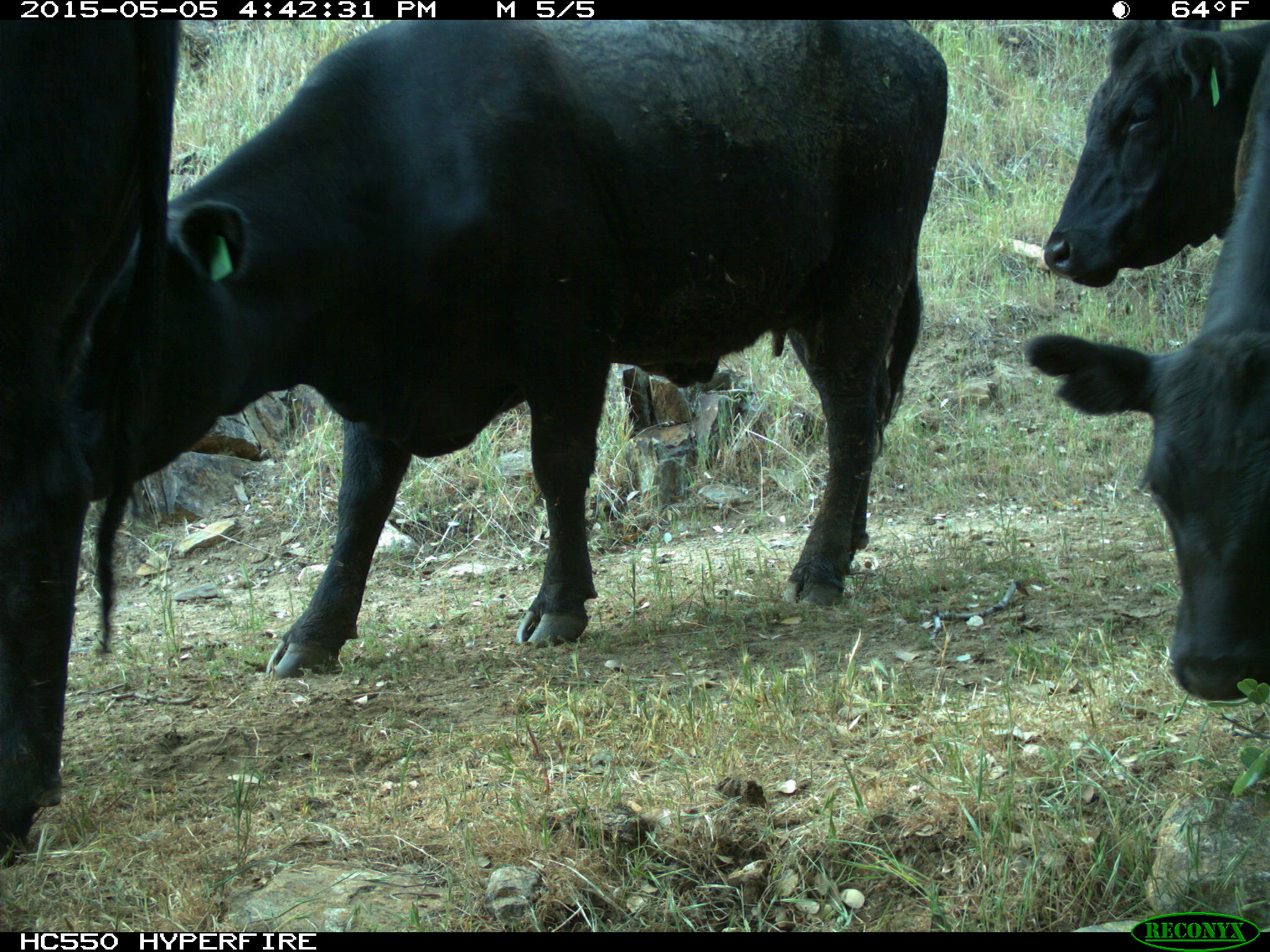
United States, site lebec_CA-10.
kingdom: Animalia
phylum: Chordata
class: Mammalia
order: Artiodactyla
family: Bovidae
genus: Bos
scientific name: Bos taurus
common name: domestic cow